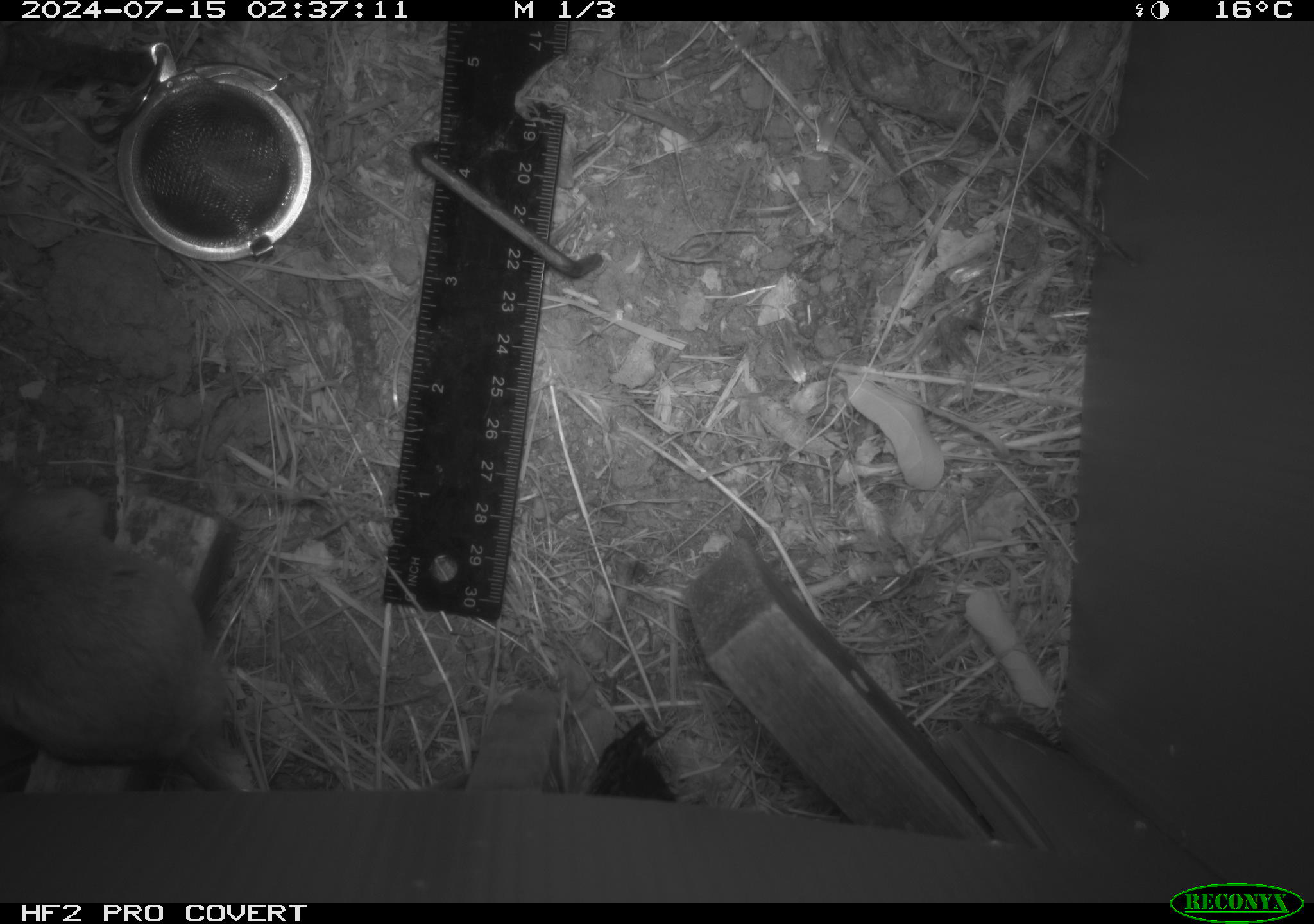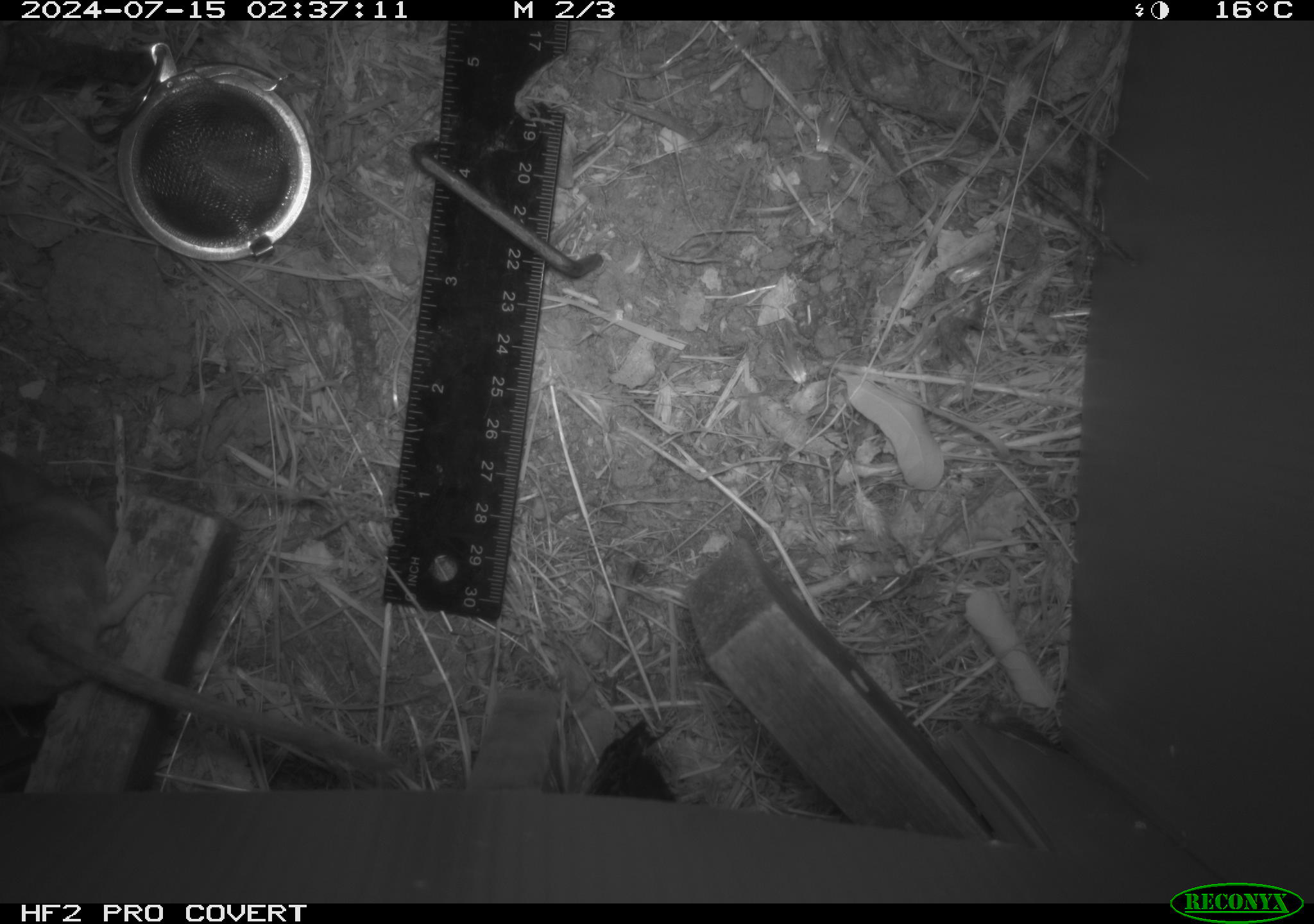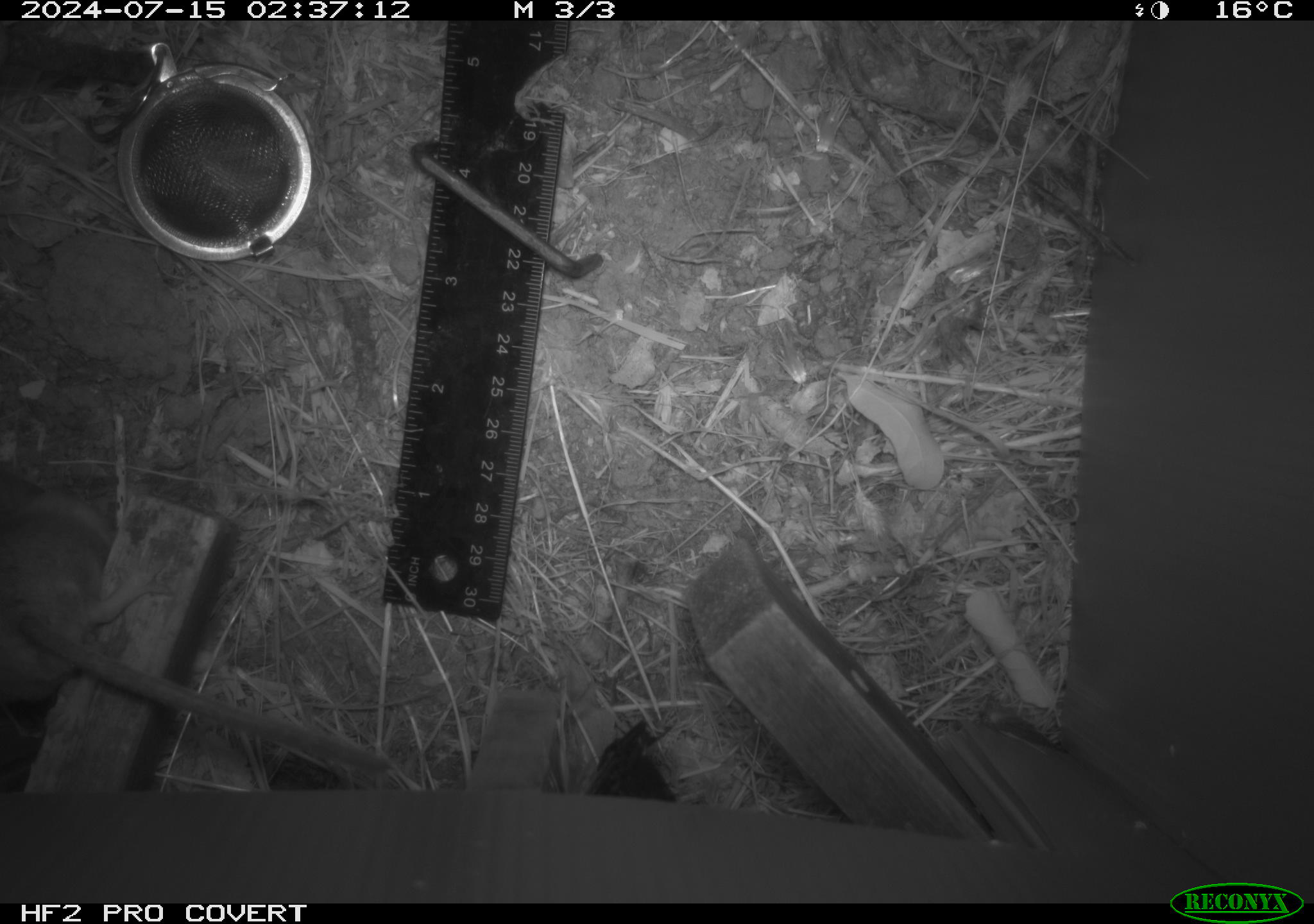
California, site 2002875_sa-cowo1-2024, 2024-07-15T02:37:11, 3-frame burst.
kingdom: Animalia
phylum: Chordata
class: Mammalia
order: Rodentia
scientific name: Rodentia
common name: rodent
Rodent (Rodentia).